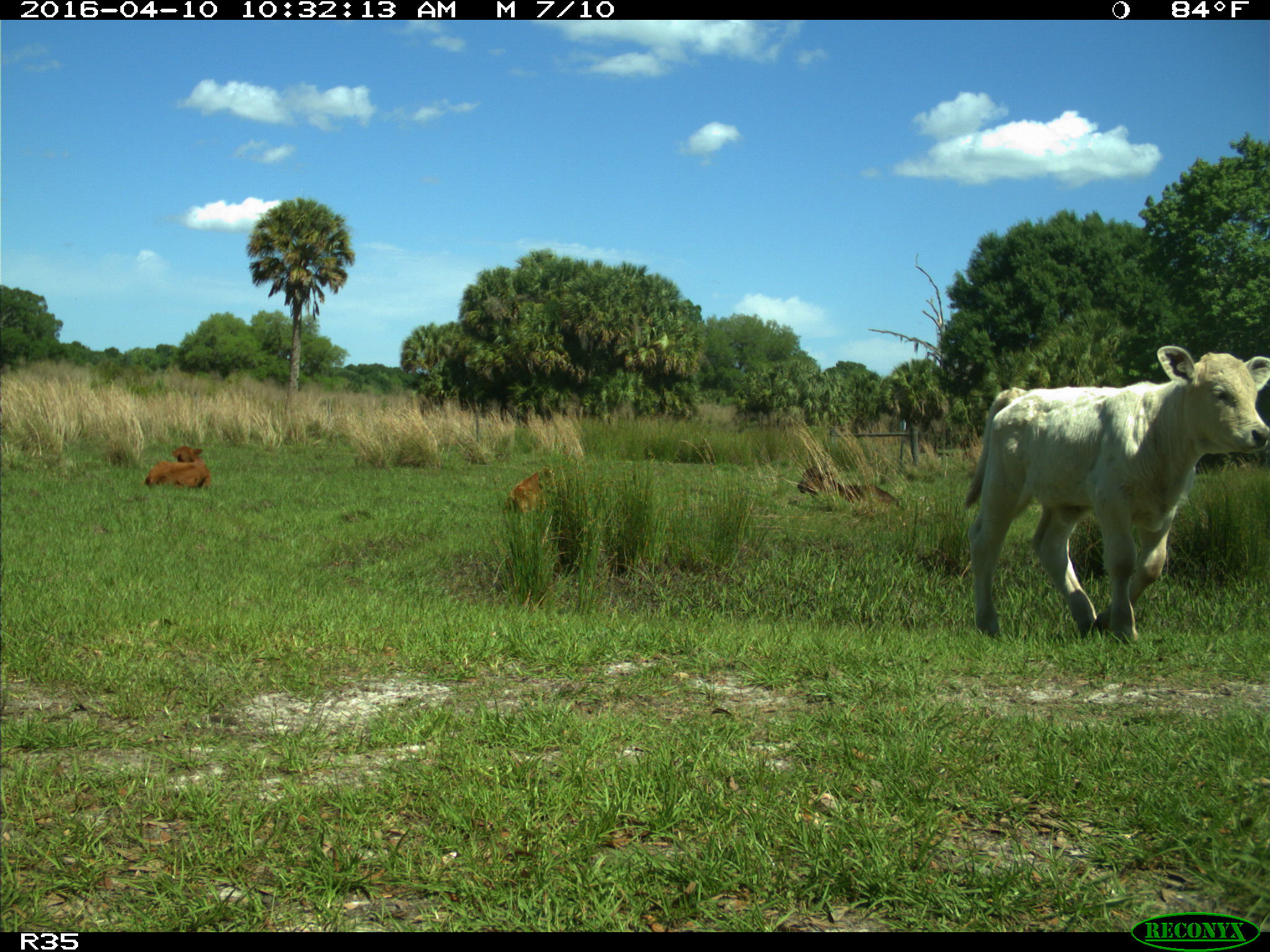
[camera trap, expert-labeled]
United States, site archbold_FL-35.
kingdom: Animalia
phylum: Chordata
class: Mammalia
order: Artiodactyla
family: Bovidae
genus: Bos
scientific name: Bos taurus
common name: domestic cow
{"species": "Bos taurus (domestic cow)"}